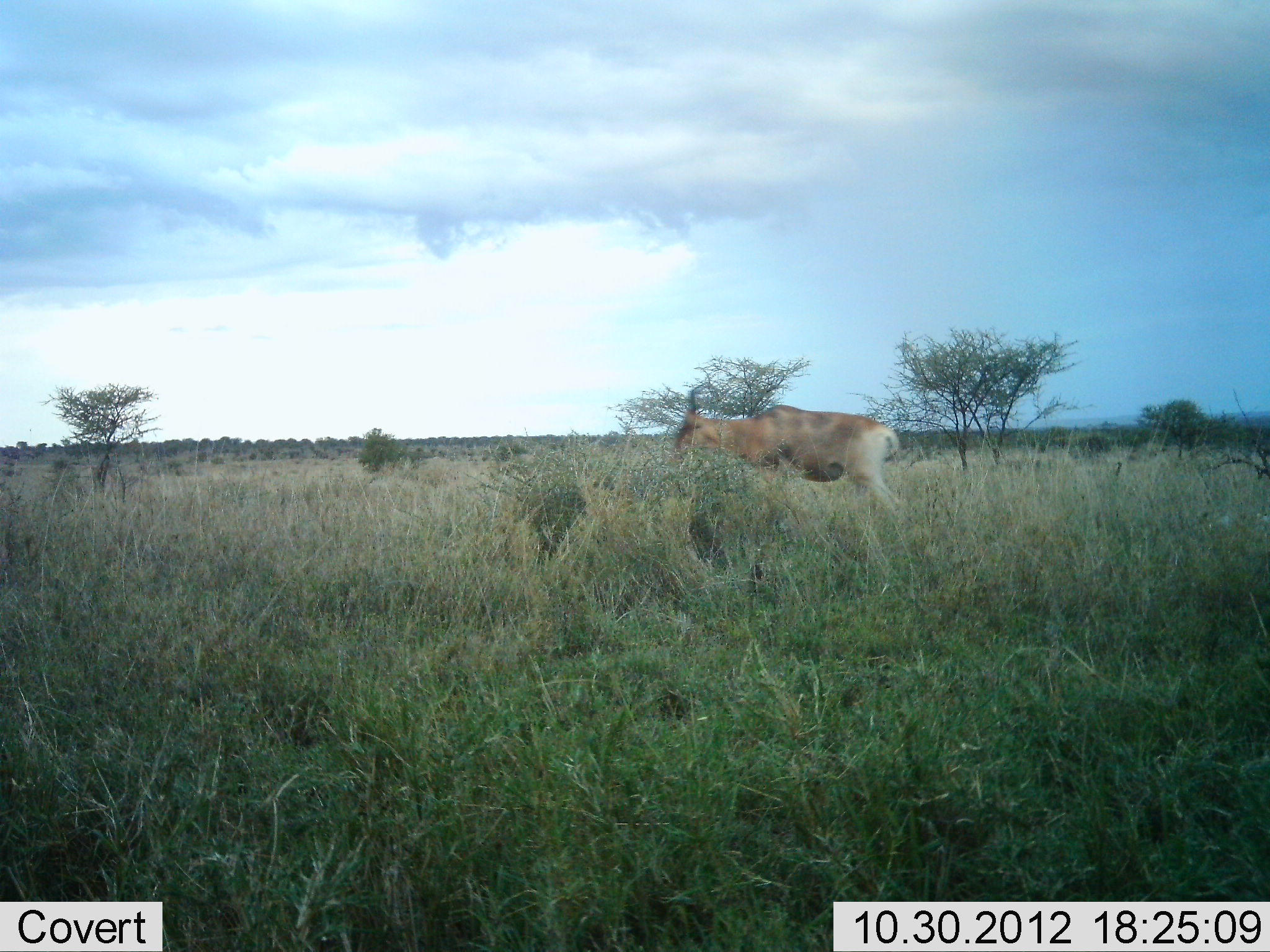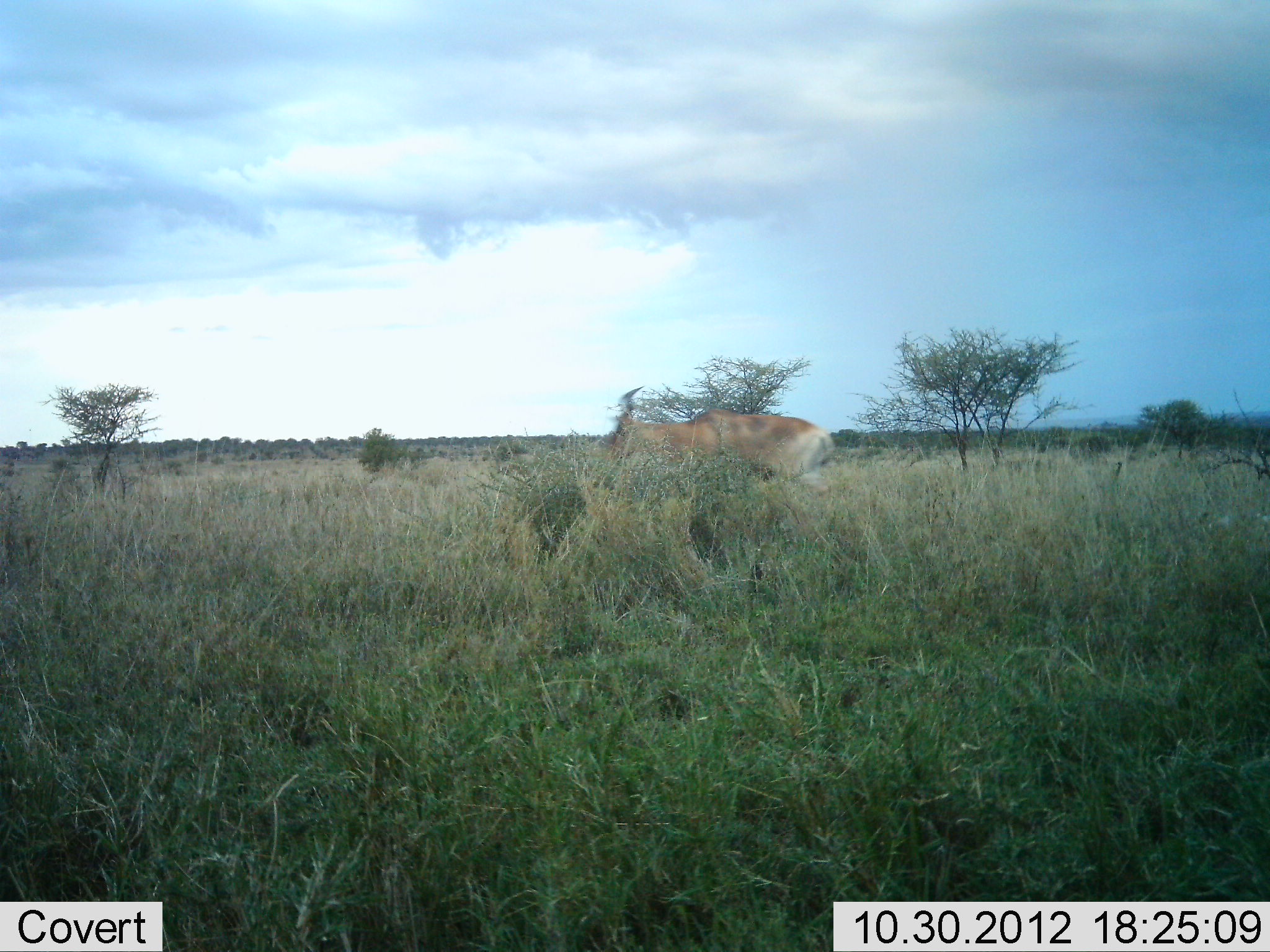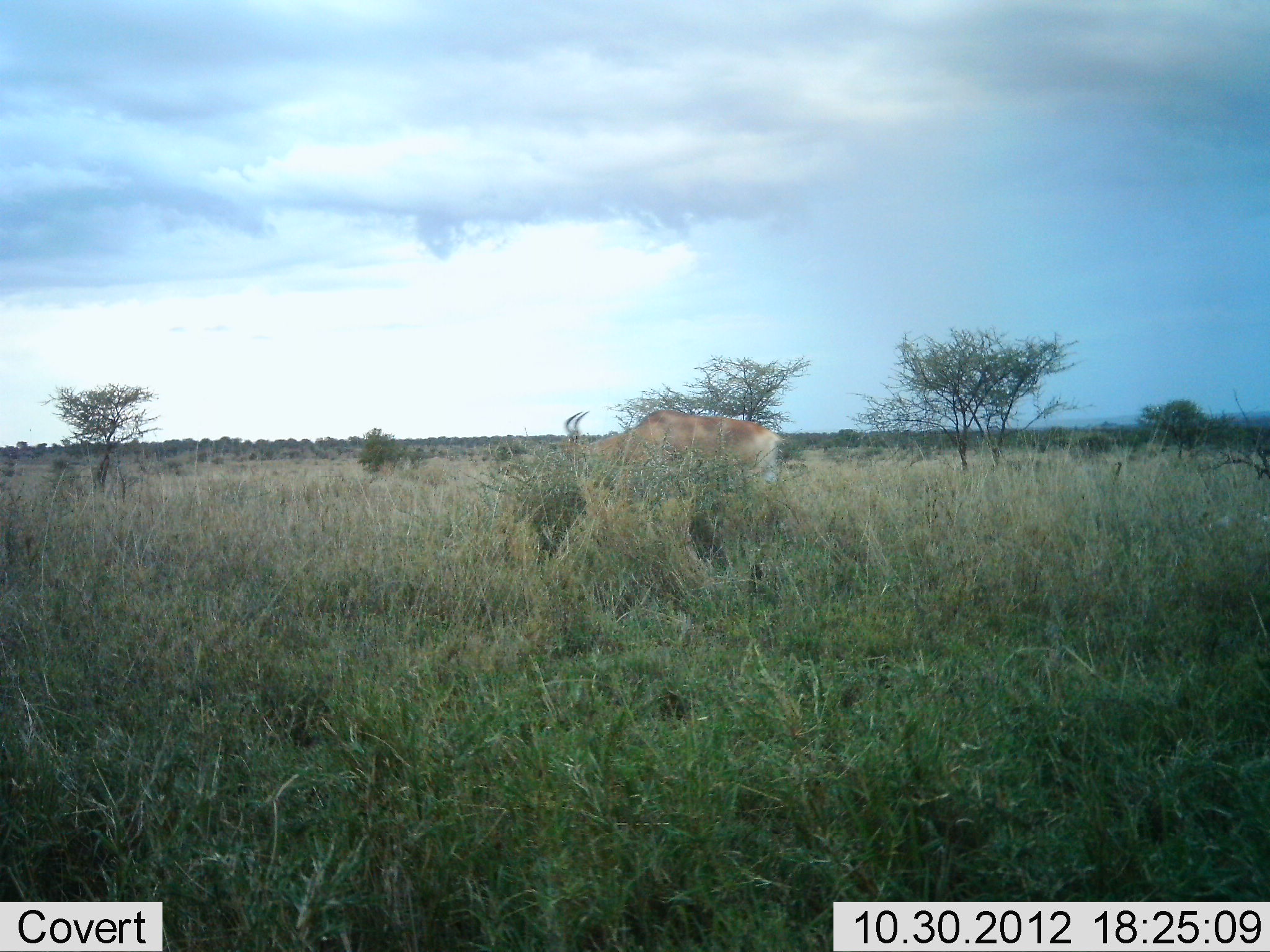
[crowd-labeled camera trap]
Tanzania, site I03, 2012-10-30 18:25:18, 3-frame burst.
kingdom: Animalia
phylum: Chordata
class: Mammalia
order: Artiodactyla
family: Bovidae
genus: Alcelaphus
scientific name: Alcelaphus buselaphus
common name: hartebeest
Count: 1.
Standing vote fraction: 10%.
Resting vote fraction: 0%.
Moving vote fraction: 90%.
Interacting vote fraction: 0%.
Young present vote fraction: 0%.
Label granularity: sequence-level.